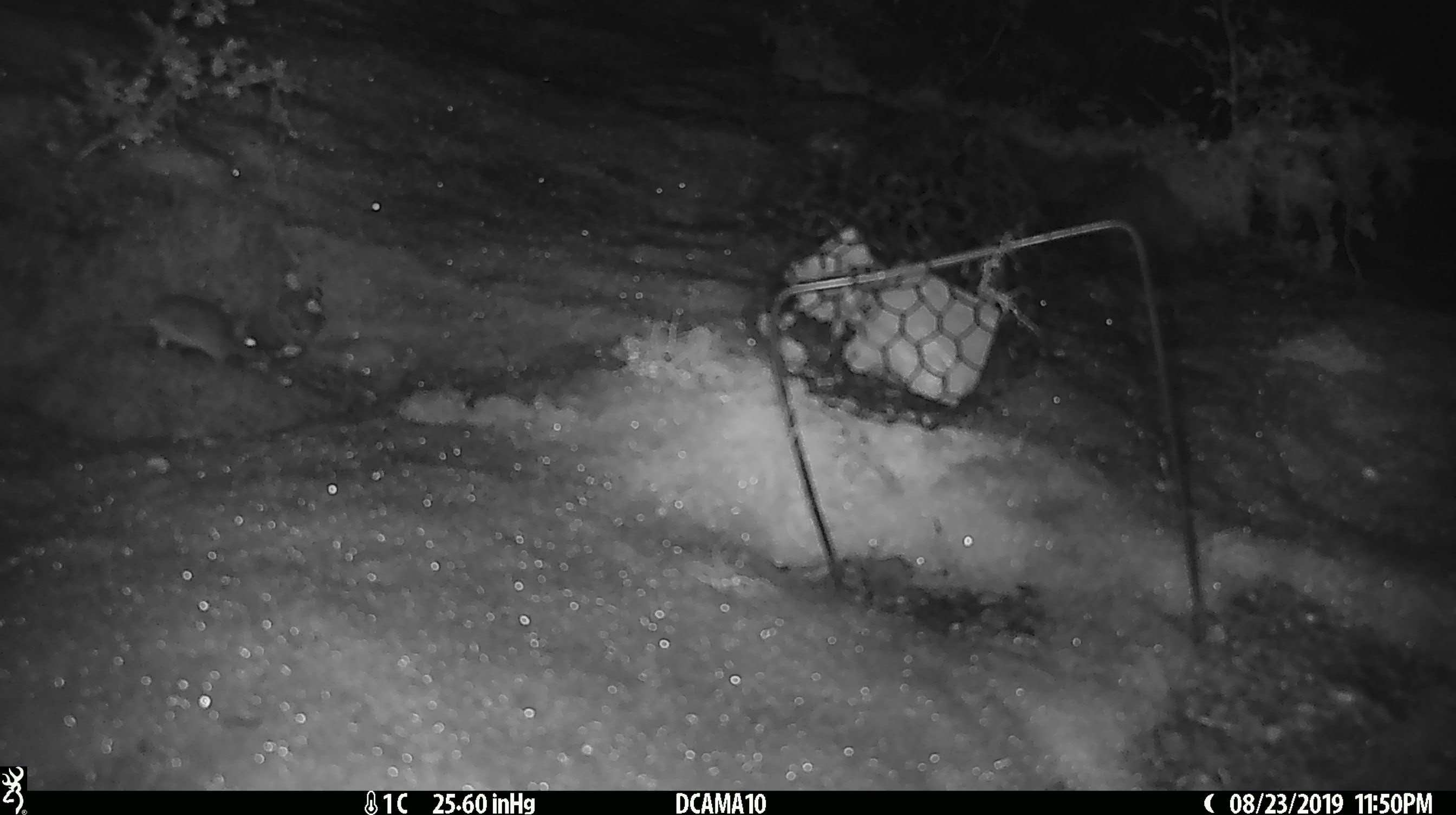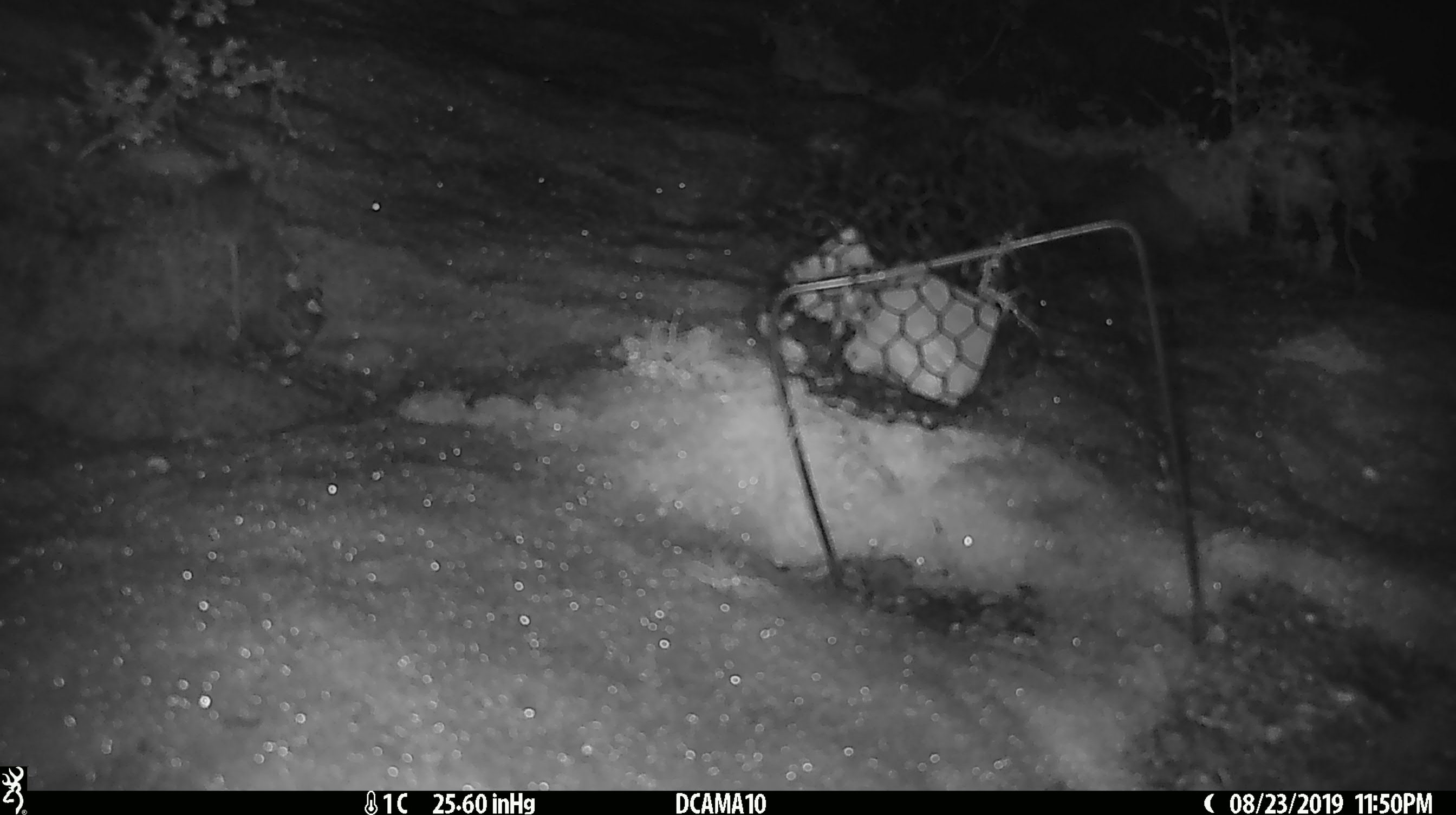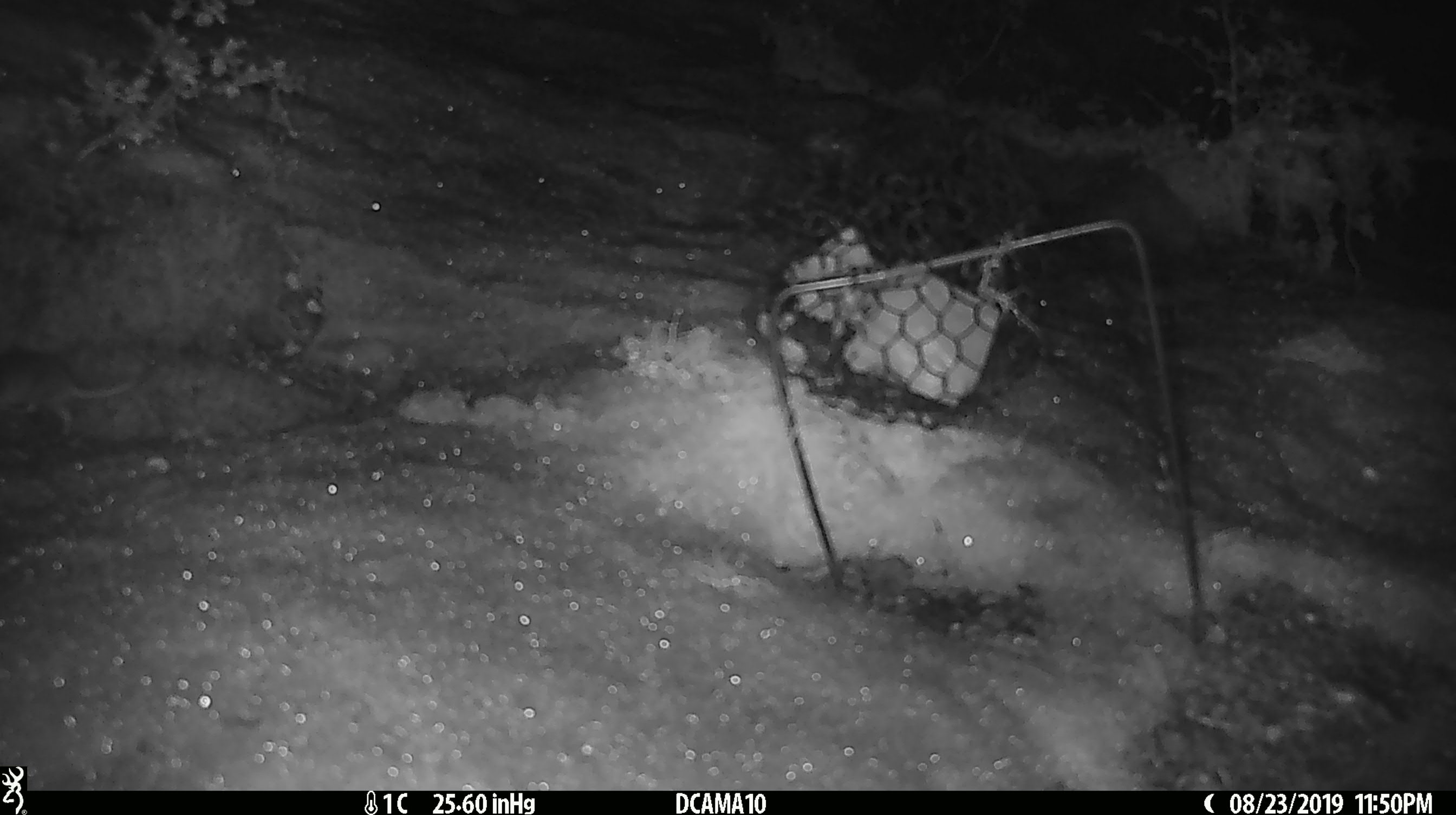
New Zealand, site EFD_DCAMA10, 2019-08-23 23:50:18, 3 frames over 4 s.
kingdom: Animalia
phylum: Chordata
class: Mammalia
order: Rodentia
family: Muridae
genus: Mus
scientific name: Mus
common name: mouse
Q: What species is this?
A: Mouse (Mus).